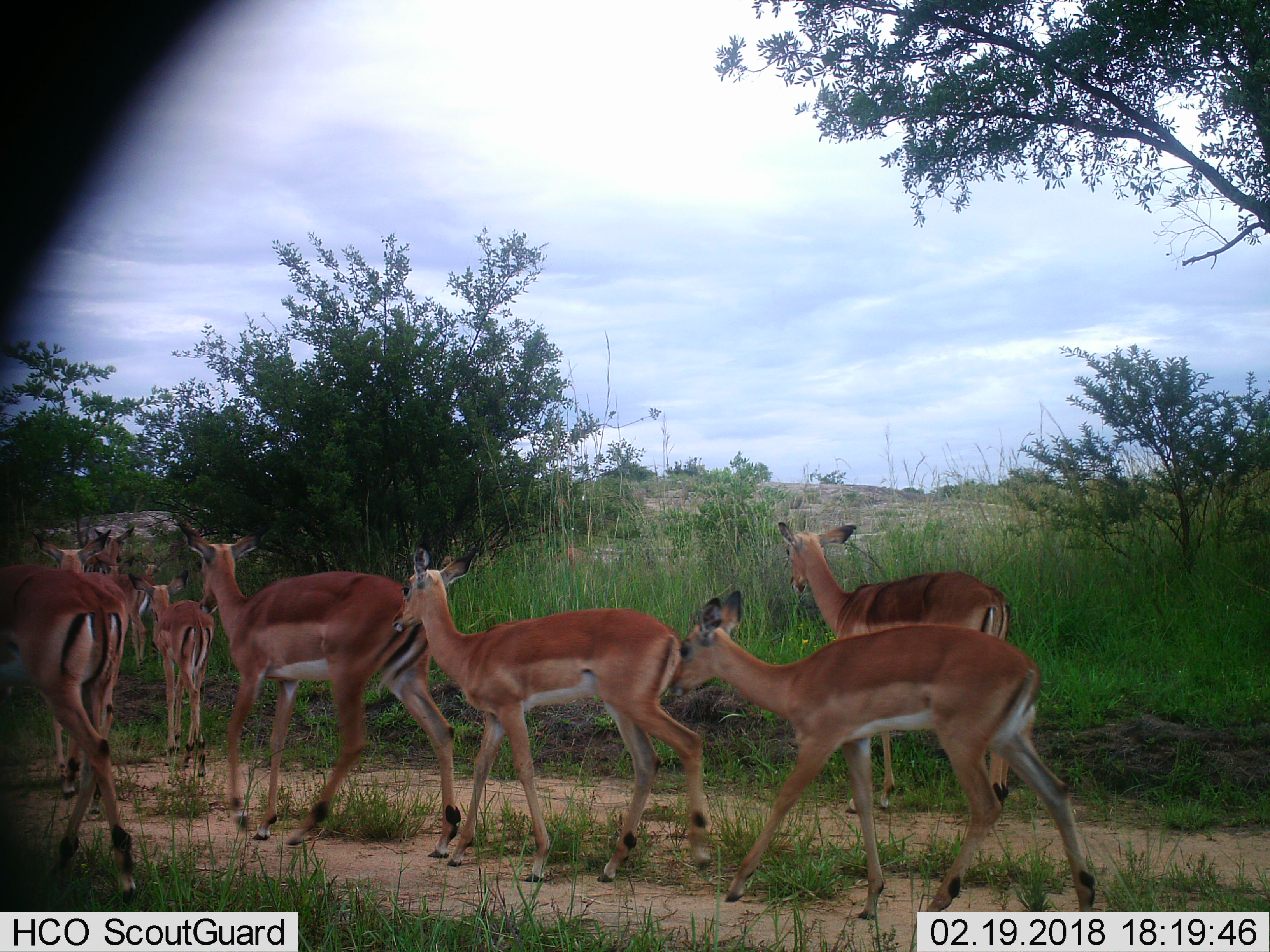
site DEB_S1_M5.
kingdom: Animalia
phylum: Chordata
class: Mammalia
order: Artiodactyla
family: Bovidae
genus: Aepyceros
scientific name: Aepyceros melampus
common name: impala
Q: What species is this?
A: Impala (Aepyceros melampus).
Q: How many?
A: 10.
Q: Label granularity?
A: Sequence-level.